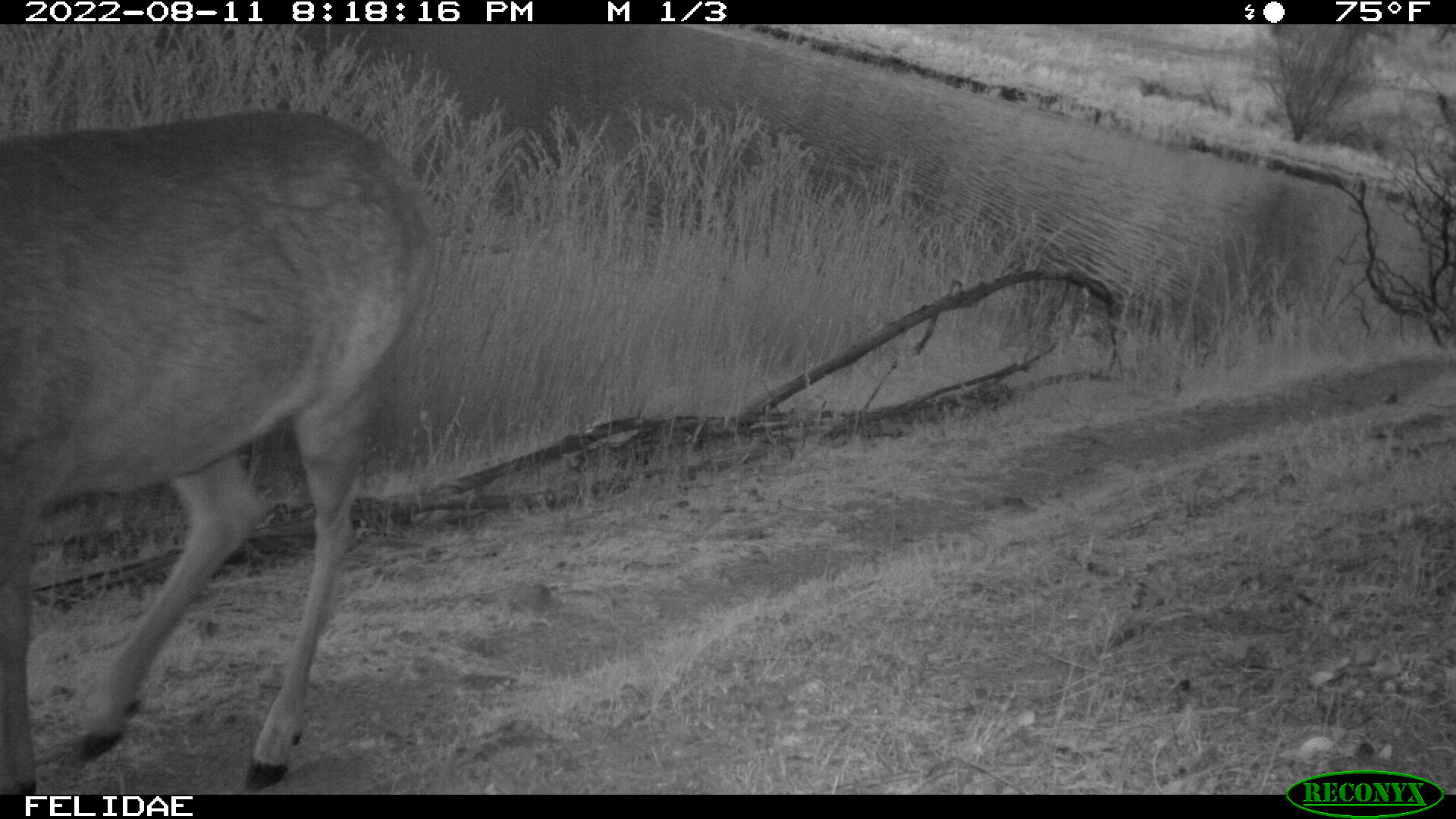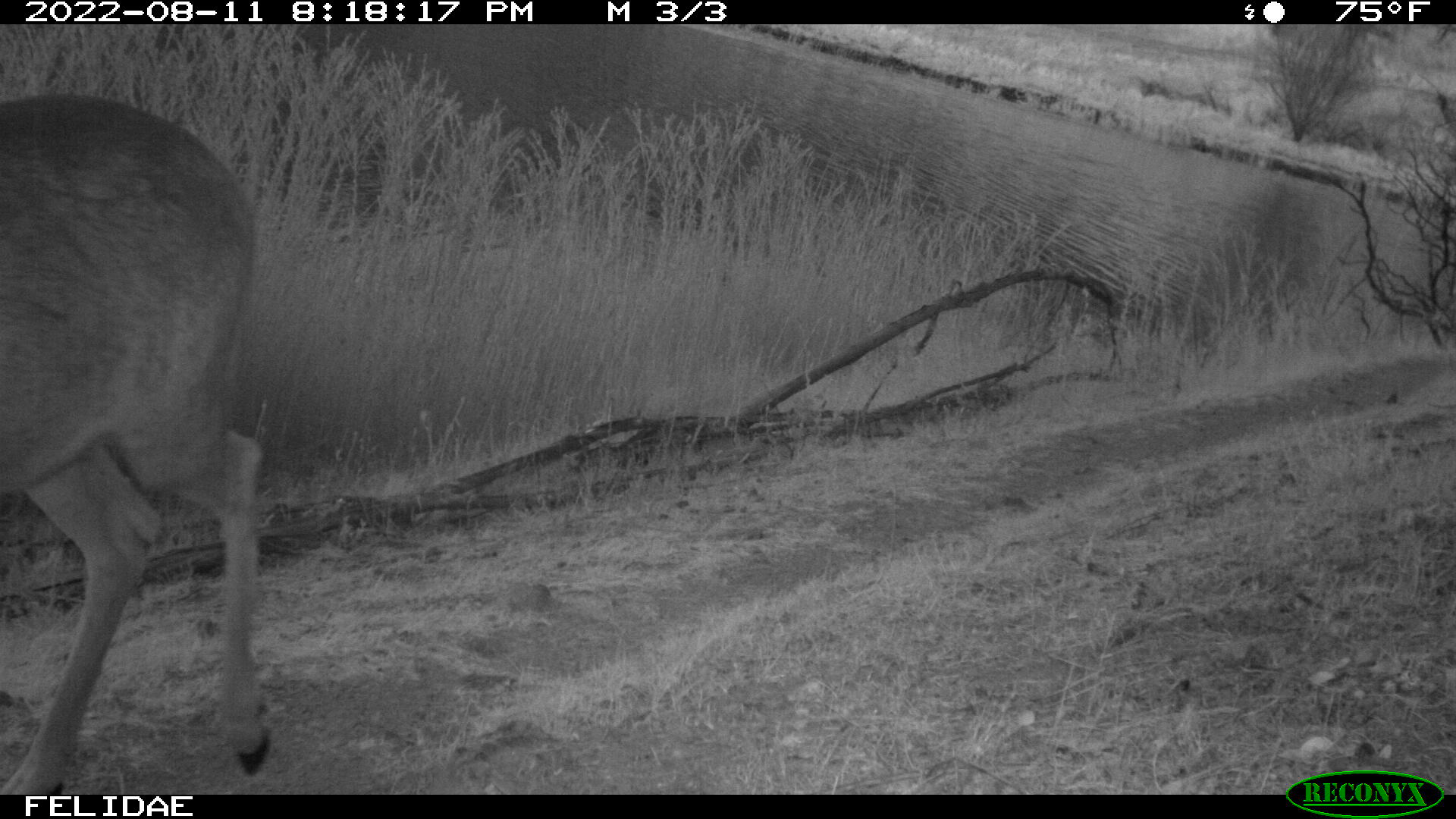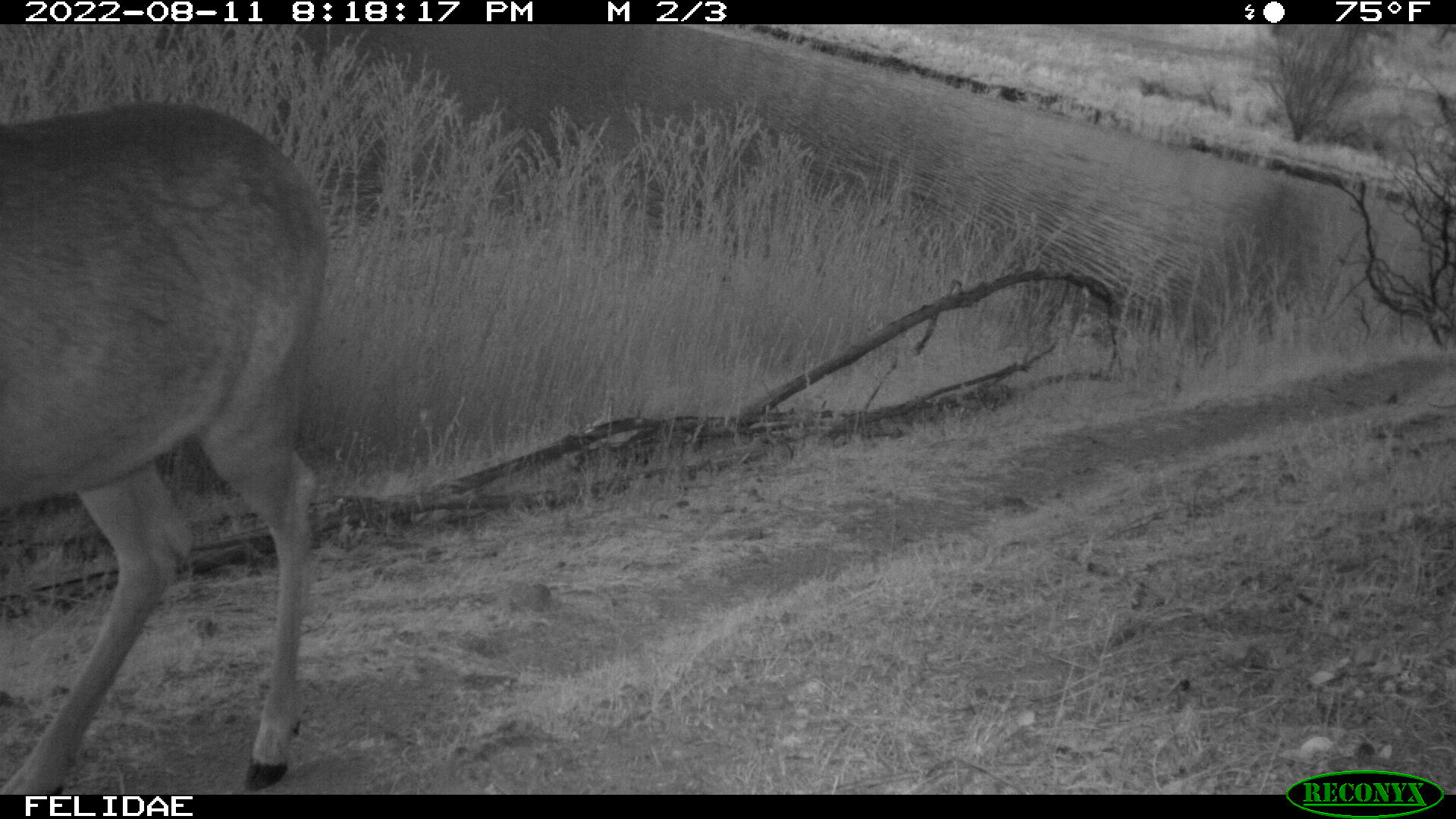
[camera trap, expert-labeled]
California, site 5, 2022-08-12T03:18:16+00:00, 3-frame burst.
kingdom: Animalia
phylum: Chordata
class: Mammalia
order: Artiodactyla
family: Cervidae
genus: Odocoileus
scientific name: Odocoileus hemionus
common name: mule deer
Mule deer (Odocoileus hemionus).